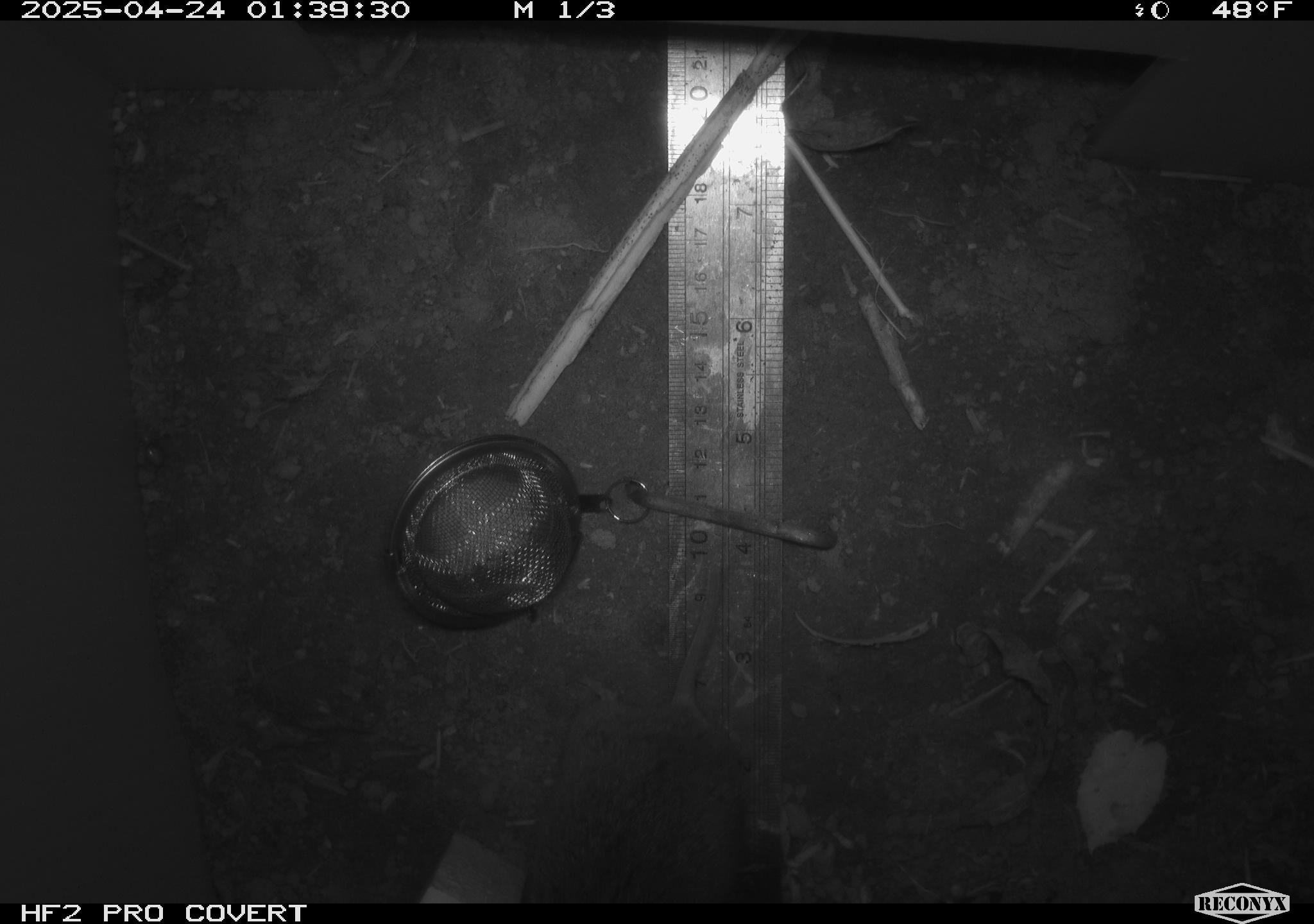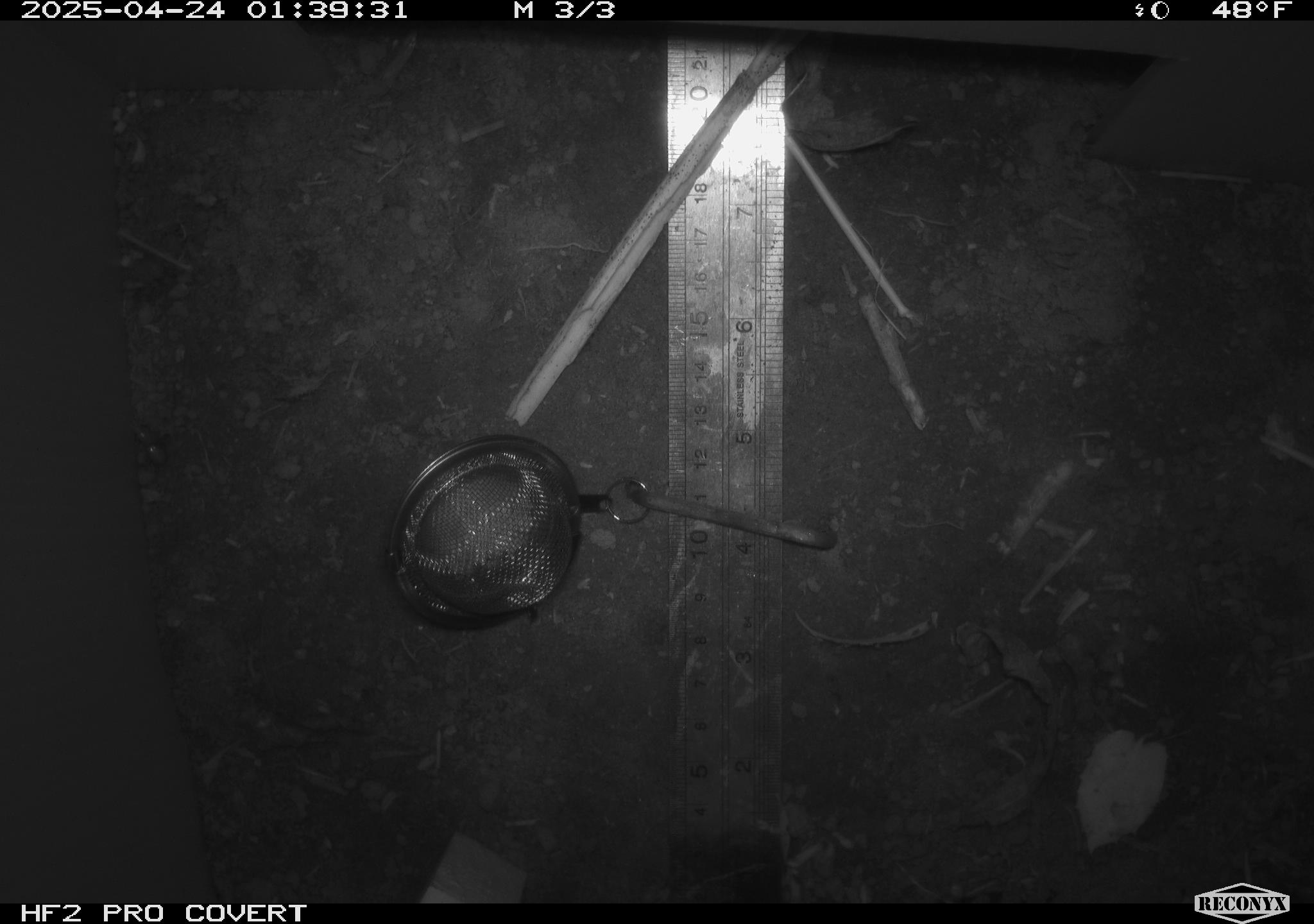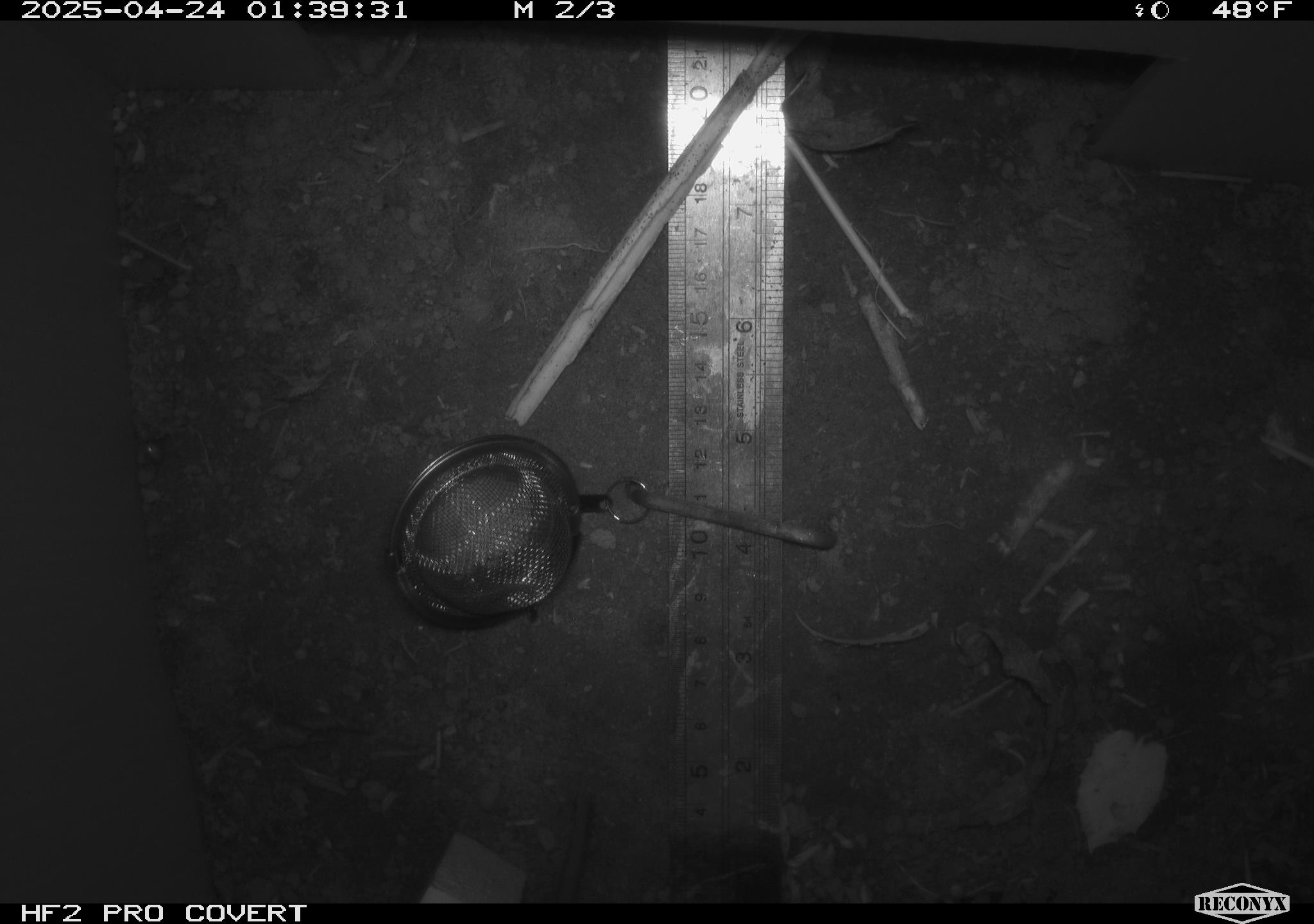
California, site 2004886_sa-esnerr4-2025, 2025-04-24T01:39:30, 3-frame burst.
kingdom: Animalia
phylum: Chordata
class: Mammalia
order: Rodentia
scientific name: Rodentia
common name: rodent